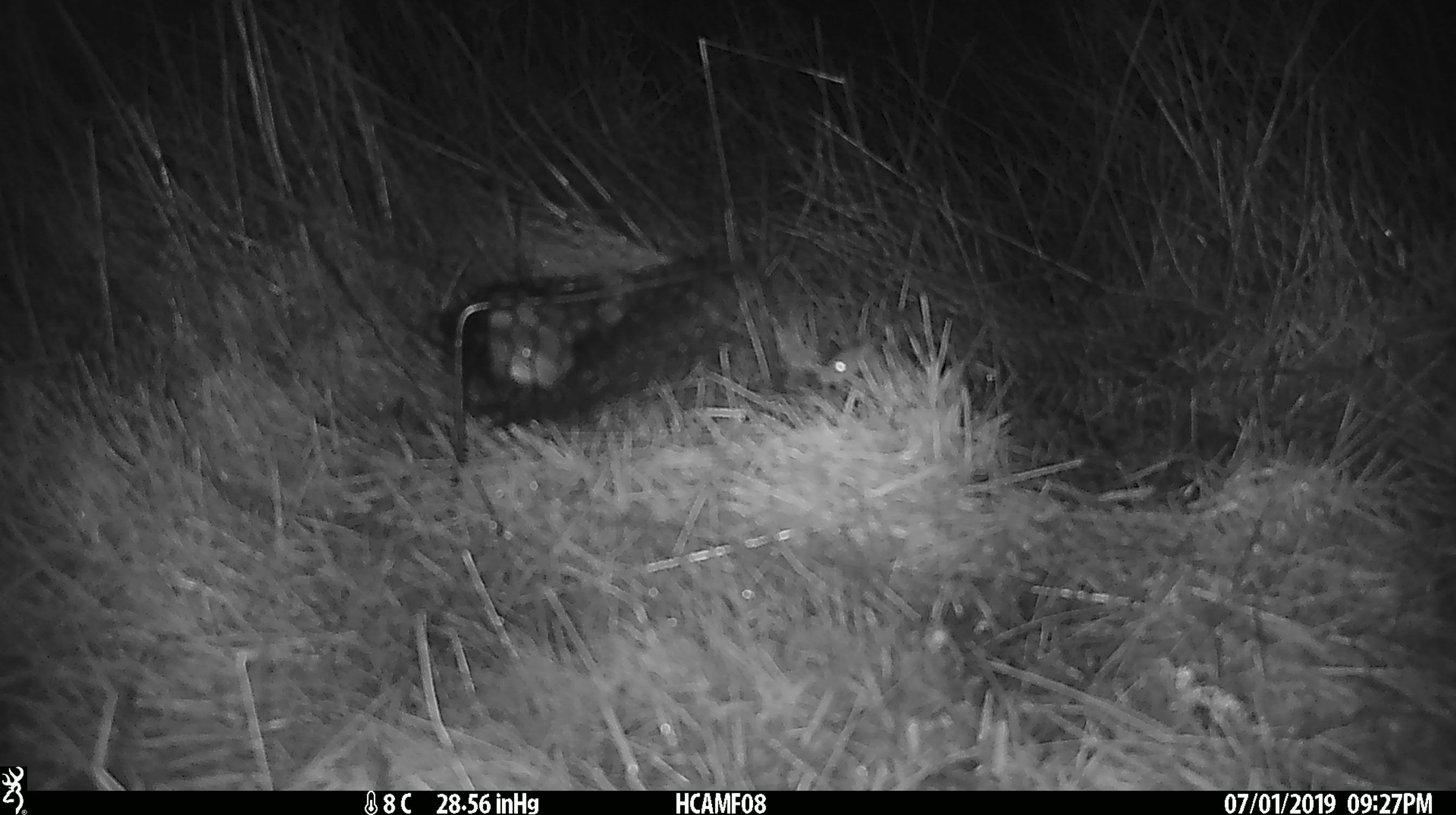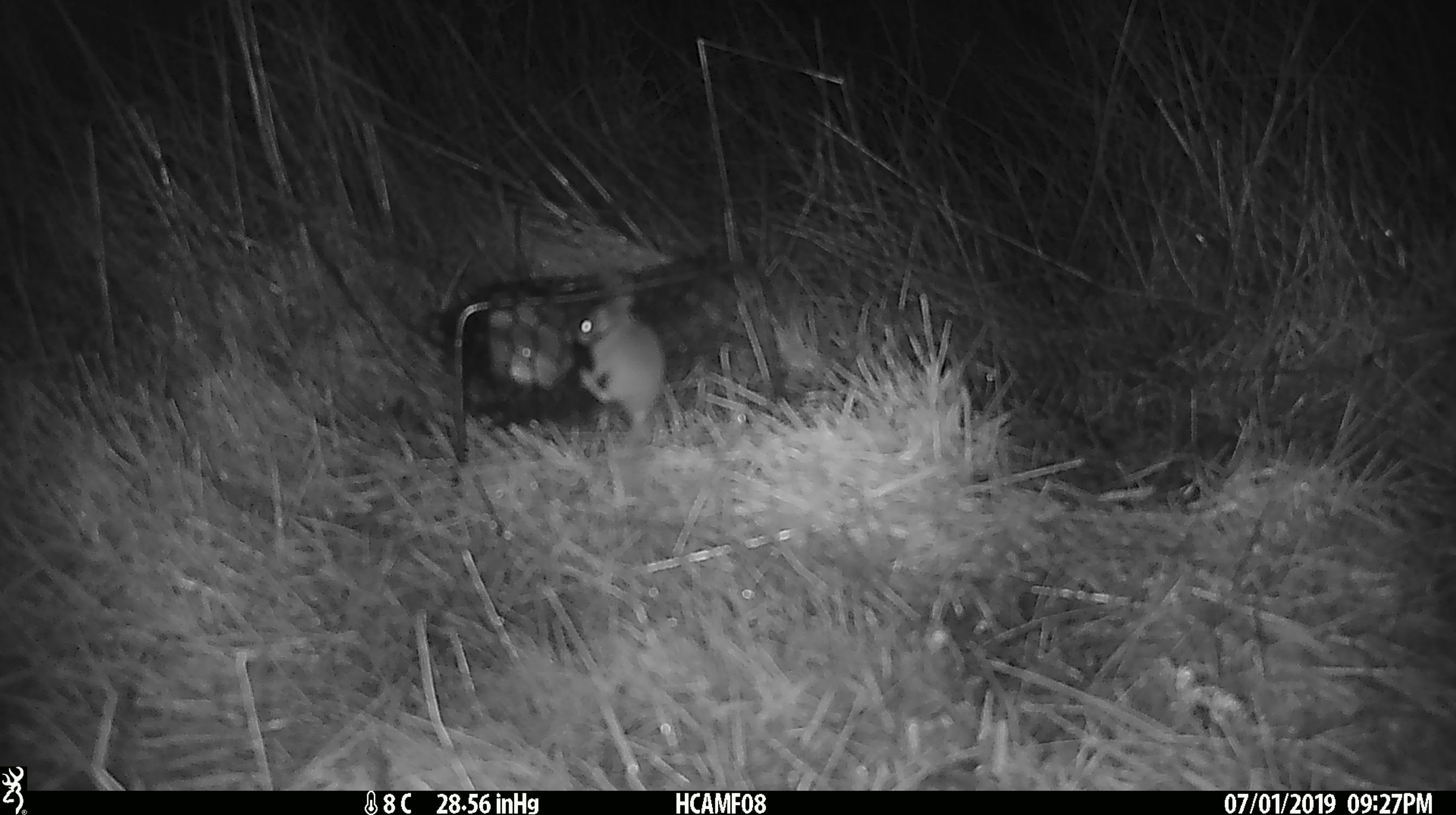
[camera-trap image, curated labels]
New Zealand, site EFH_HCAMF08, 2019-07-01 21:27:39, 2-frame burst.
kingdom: Animalia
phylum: Chordata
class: Mammalia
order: Rodentia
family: Muridae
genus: Mus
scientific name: Mus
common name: mouse